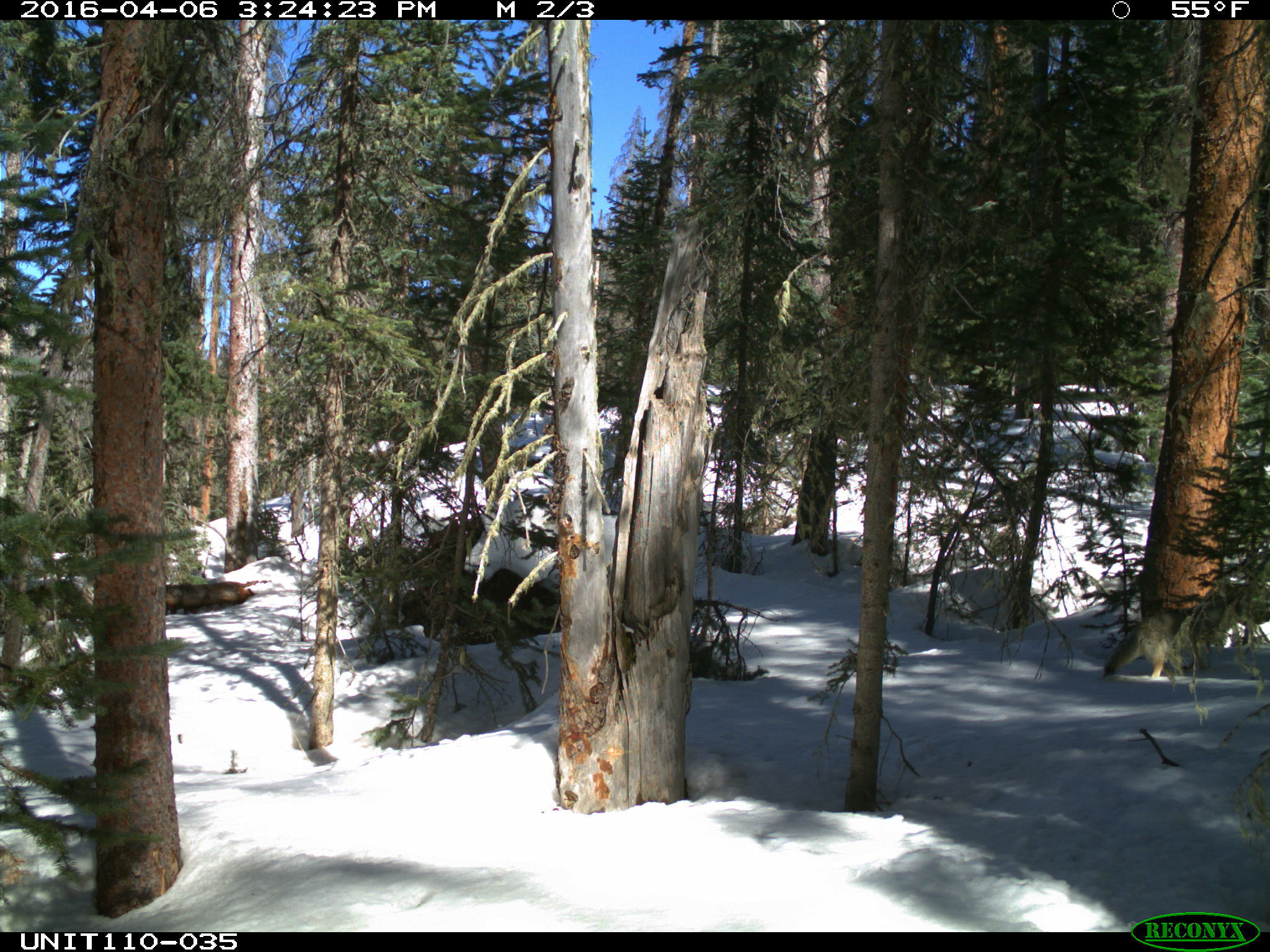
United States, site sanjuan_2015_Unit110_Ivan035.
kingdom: Animalia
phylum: Chordata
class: Mammalia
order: Carnivora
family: Canidae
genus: Canis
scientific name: Canis latrans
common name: coyote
Canis latrans (coyote).